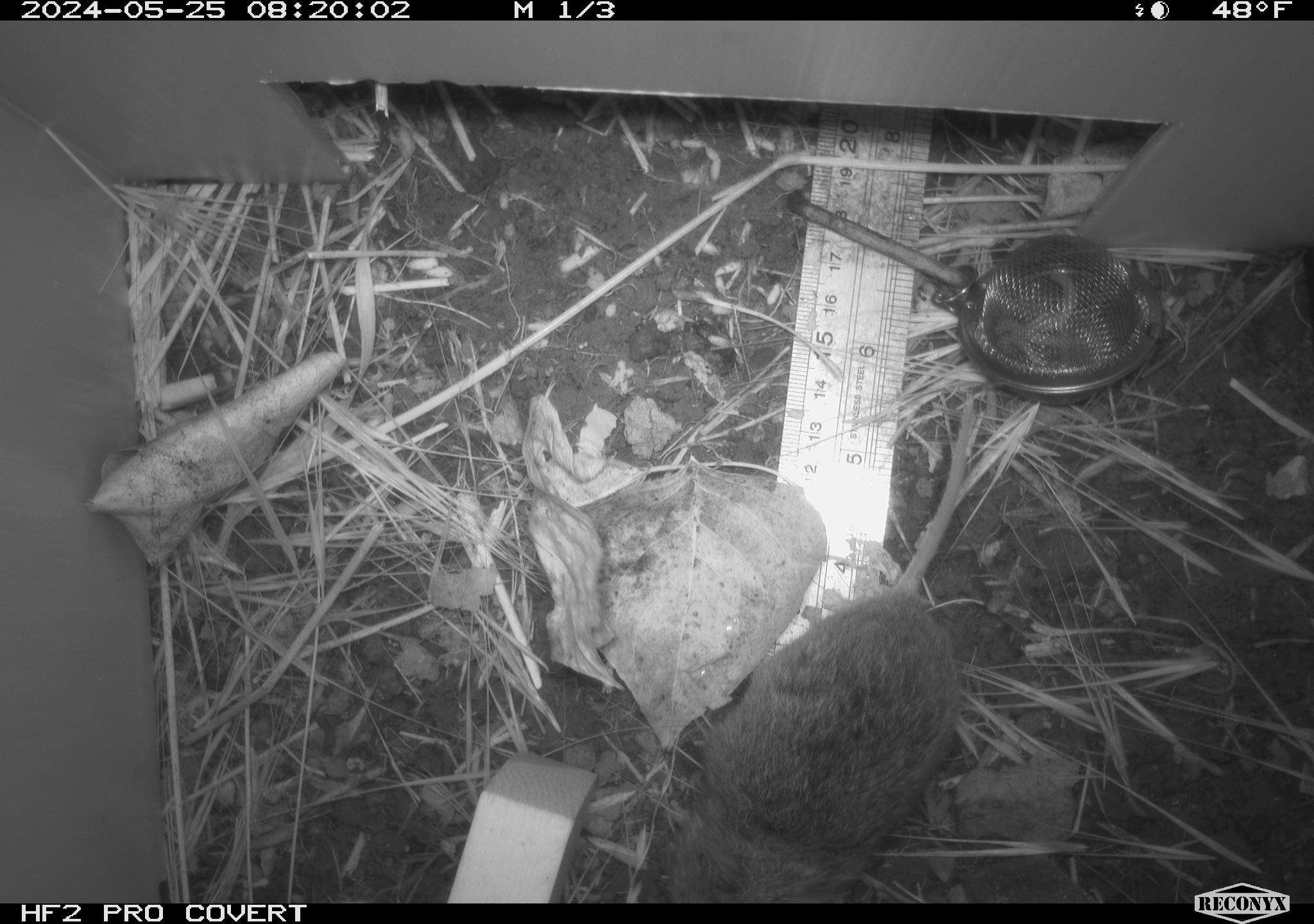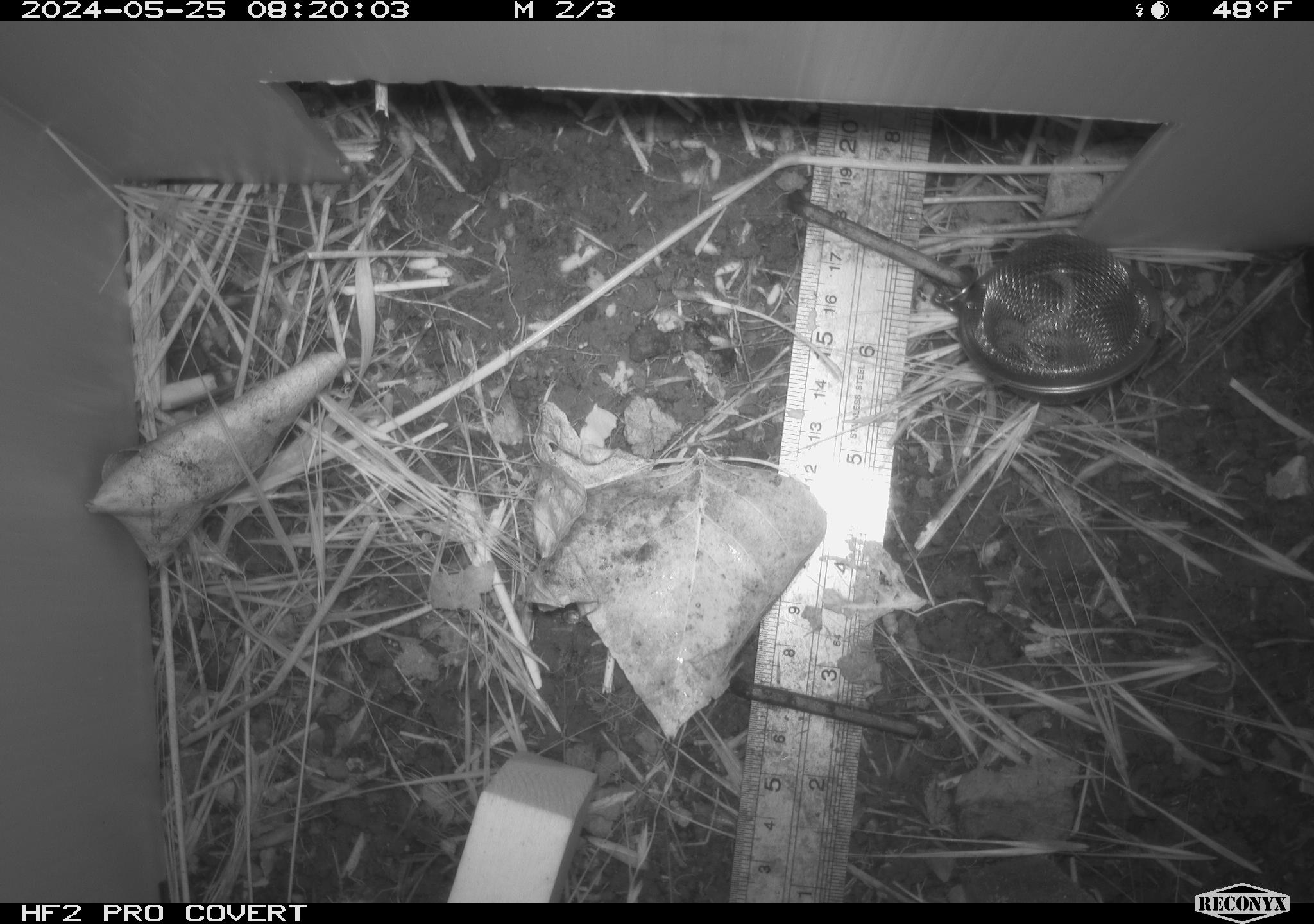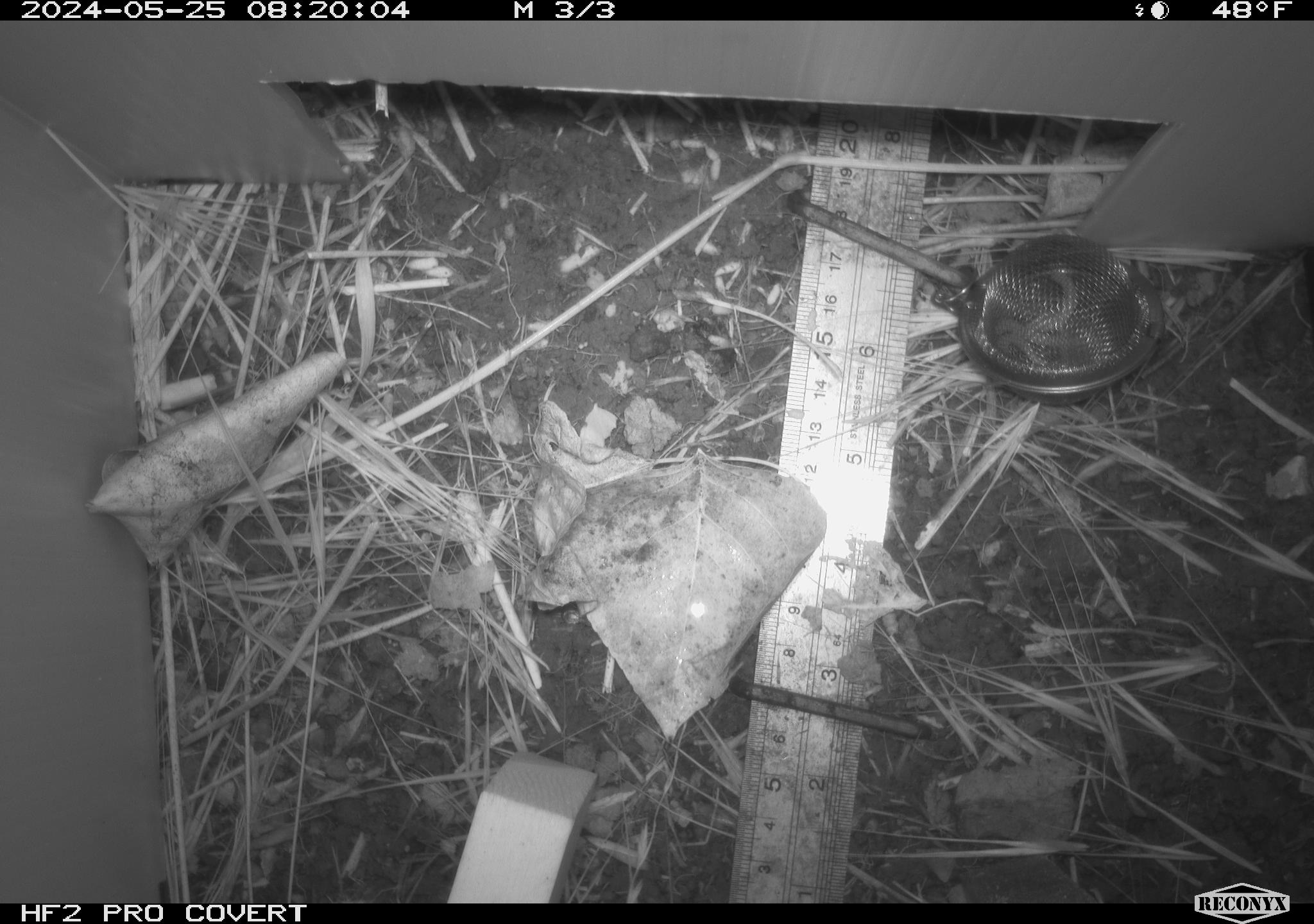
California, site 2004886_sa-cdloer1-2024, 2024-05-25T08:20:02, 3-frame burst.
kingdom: Animalia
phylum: Chordata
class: Mammalia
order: Rodentia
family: Cricetidae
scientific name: Arvicolinae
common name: voles, lemmings, and muskrats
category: arvicolinae subfamily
Arvicolinae subfamily (voles, lemmings, and muskrats) (Arvicolinae).